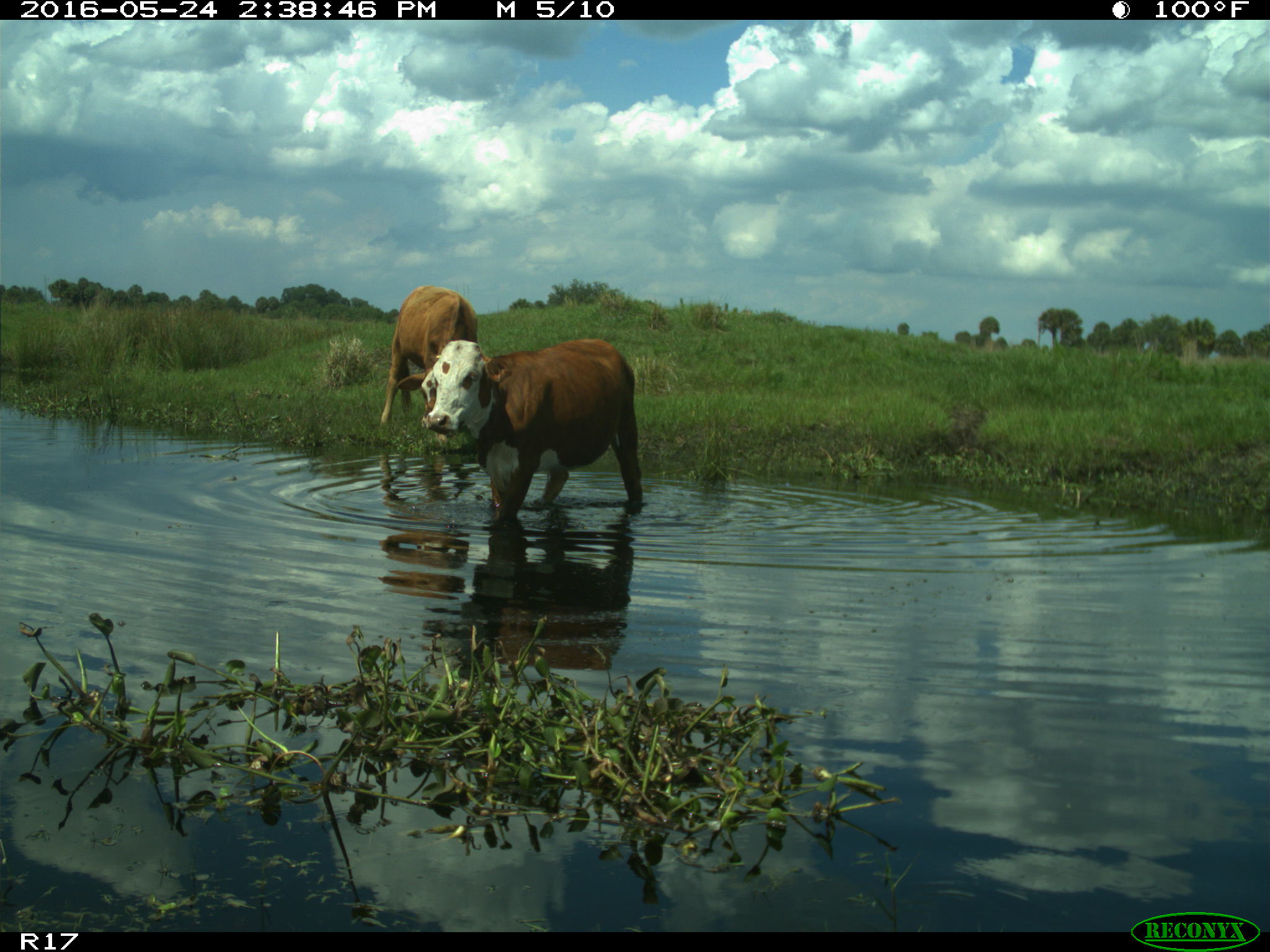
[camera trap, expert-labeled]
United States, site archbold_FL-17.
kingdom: Animalia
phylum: Chordata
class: Mammalia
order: Artiodactyla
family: Bovidae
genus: Bos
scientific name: Bos taurus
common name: domestic cow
Bos taurus (domestic cow).